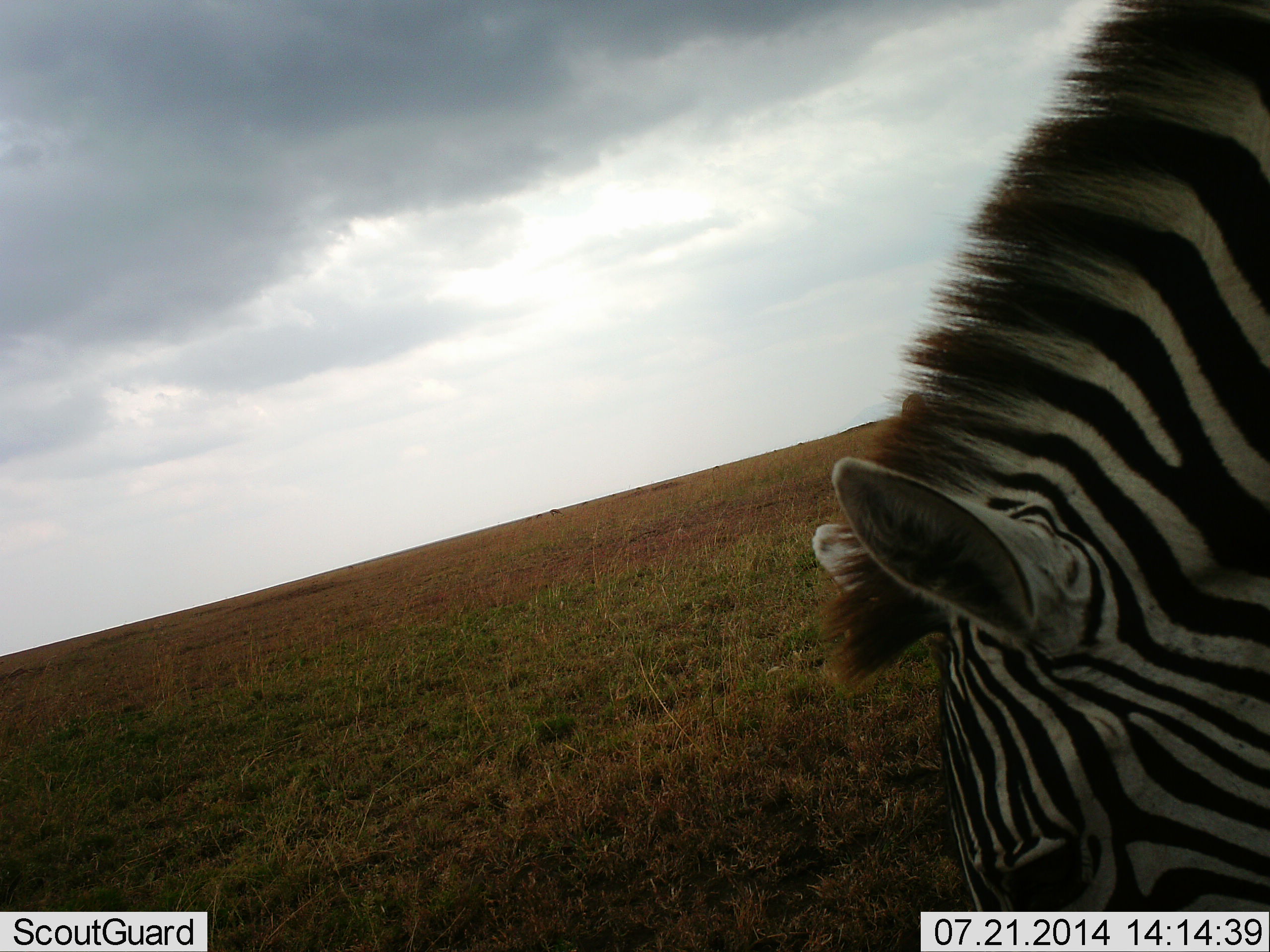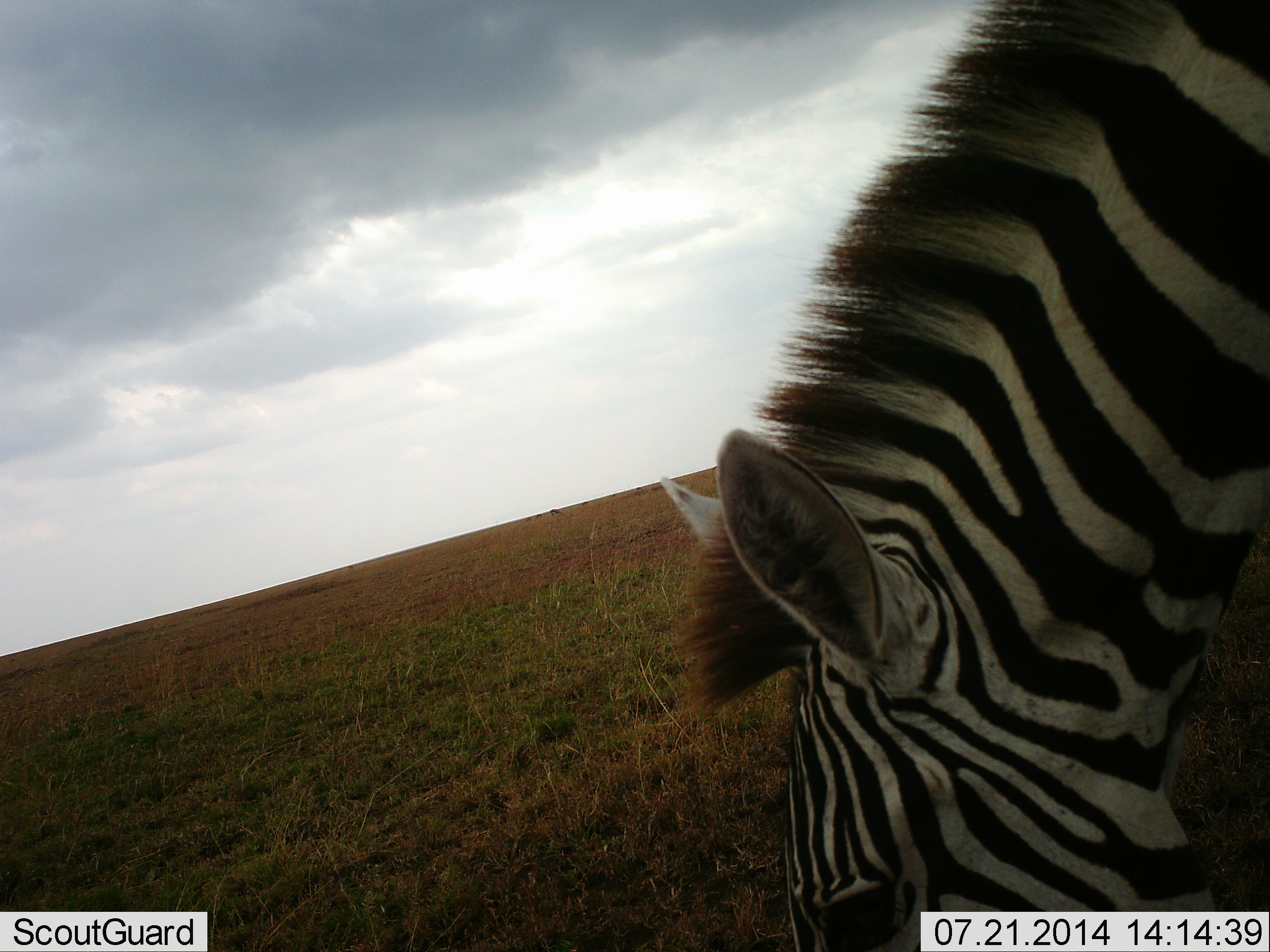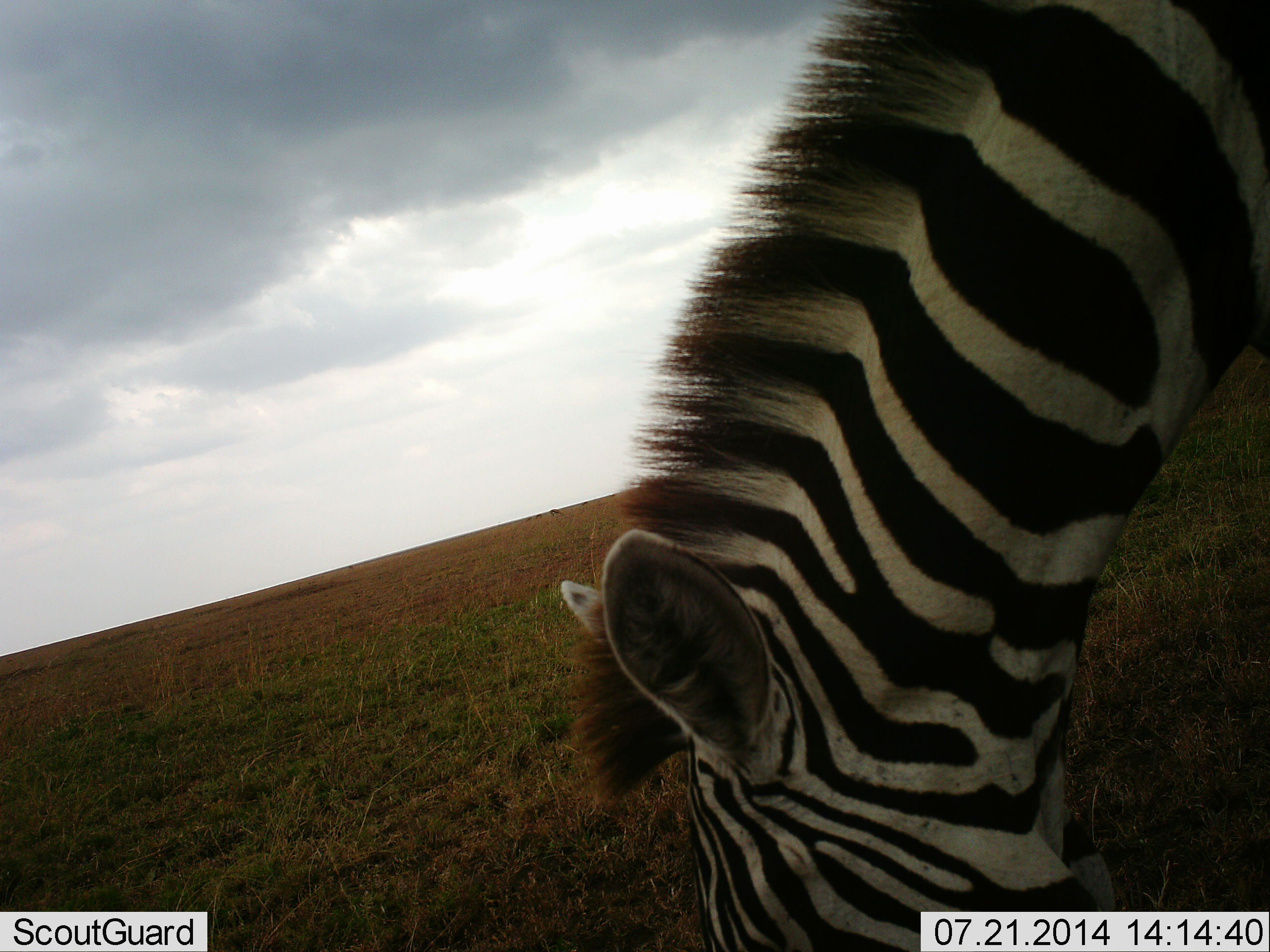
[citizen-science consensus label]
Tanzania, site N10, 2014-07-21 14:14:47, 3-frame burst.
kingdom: Animalia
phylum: Chordata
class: Mammalia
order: Perissodactyla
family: Equidae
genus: Equus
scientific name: Equus quagga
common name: plains zebra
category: zebra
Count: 1.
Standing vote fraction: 10%.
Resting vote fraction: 0%.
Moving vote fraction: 10%.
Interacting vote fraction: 0%.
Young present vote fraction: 0%.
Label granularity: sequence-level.